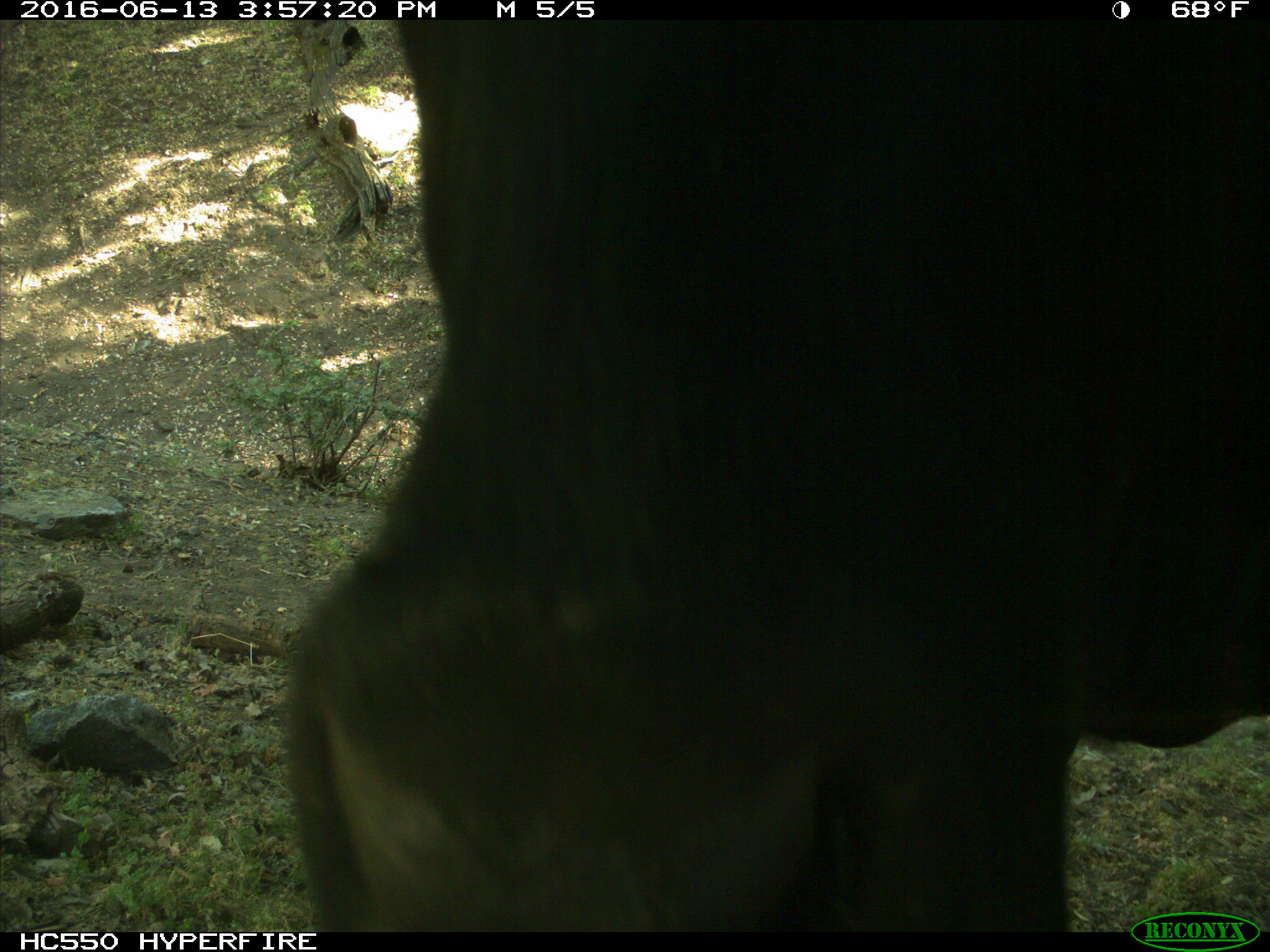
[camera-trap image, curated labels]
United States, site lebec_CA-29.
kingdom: Animalia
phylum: Chordata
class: Mammalia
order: Artiodactyla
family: Bovidae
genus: Bos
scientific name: Bos taurus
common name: domestic cow